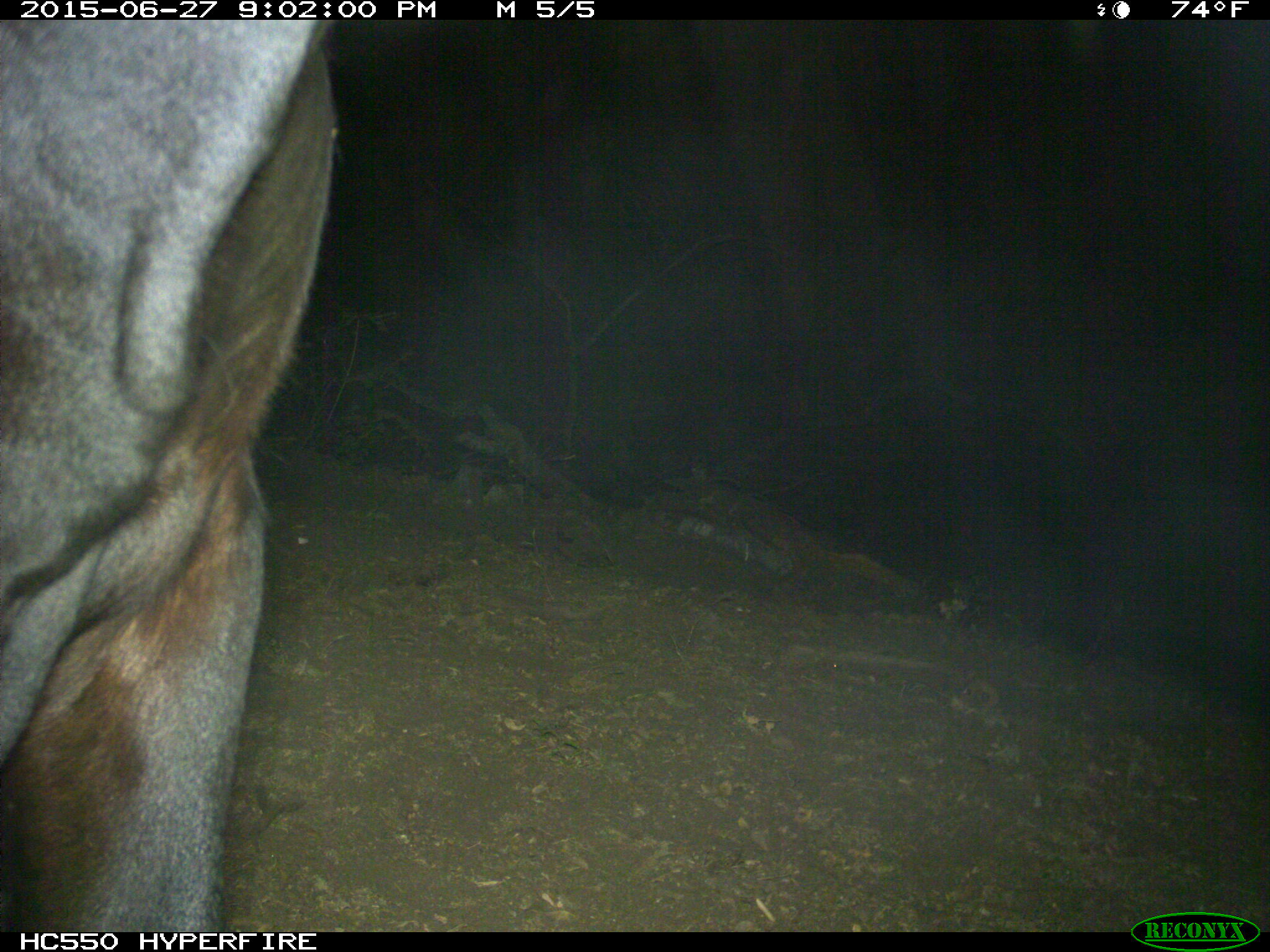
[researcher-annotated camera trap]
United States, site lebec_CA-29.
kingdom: Animalia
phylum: Chordata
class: Mammalia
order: Artiodactyla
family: Bovidae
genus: Bos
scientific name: Bos taurus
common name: domestic cow